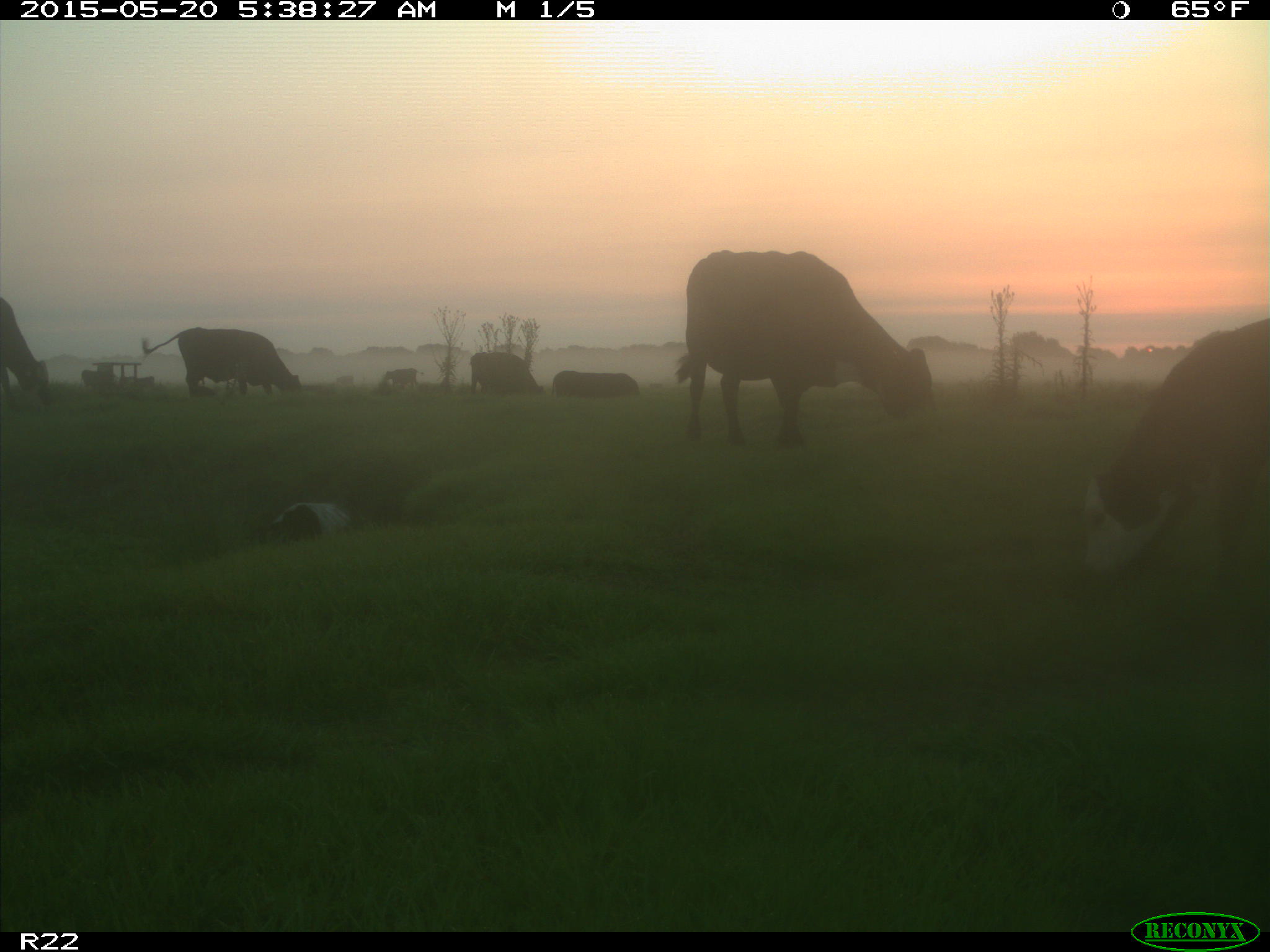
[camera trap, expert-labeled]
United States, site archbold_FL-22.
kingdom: Animalia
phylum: Chordata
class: Mammalia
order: Artiodactyla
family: Bovidae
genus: Bos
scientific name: Bos taurus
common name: domestic cow